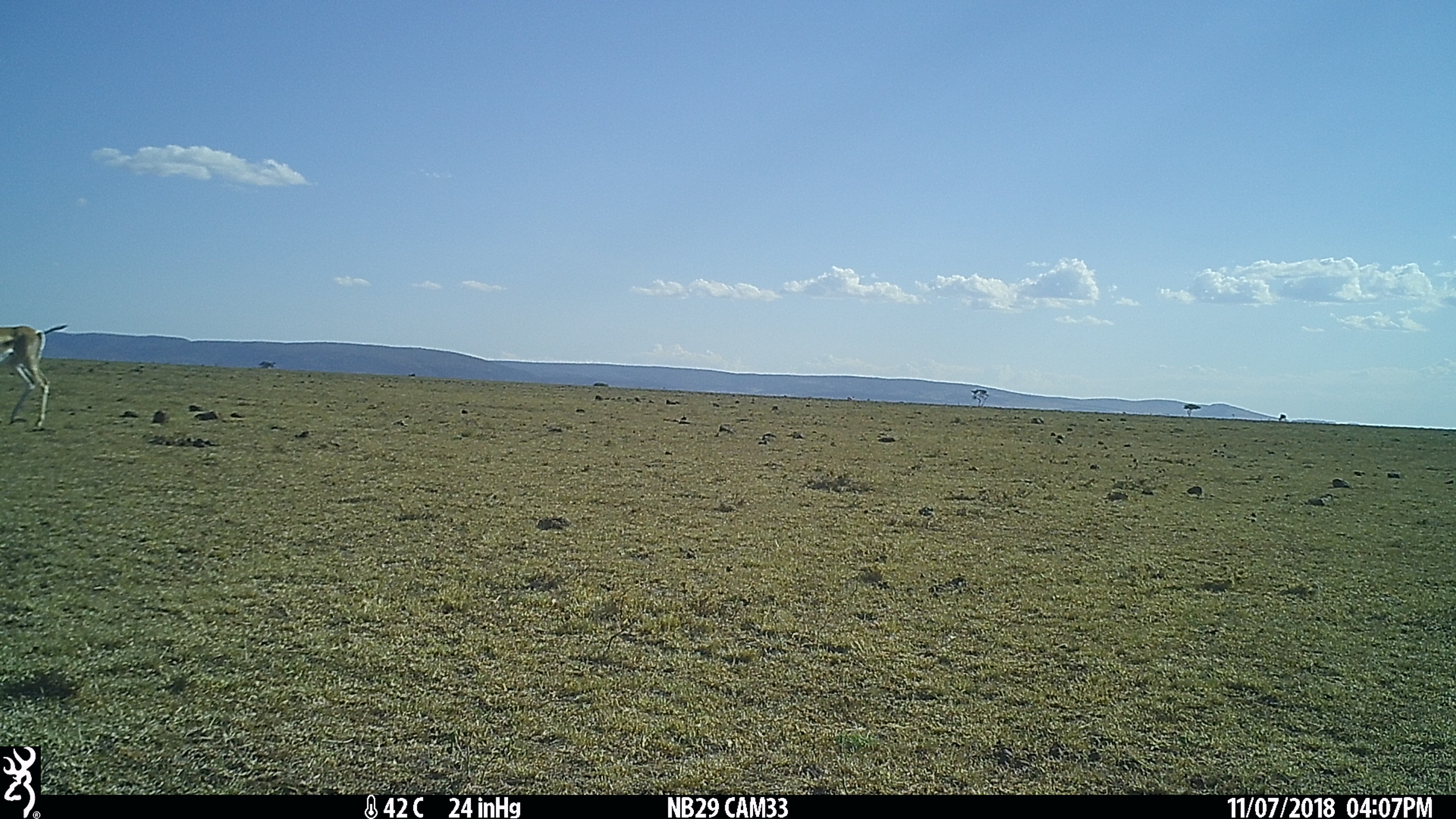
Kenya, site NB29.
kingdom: Animalia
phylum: Chordata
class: Mammalia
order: Artiodactyla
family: Bovidae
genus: Nanger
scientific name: Nanger granti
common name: grant's gazelle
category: gazelle grants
Gazelle grants (grant's gazelle) (Nanger granti).